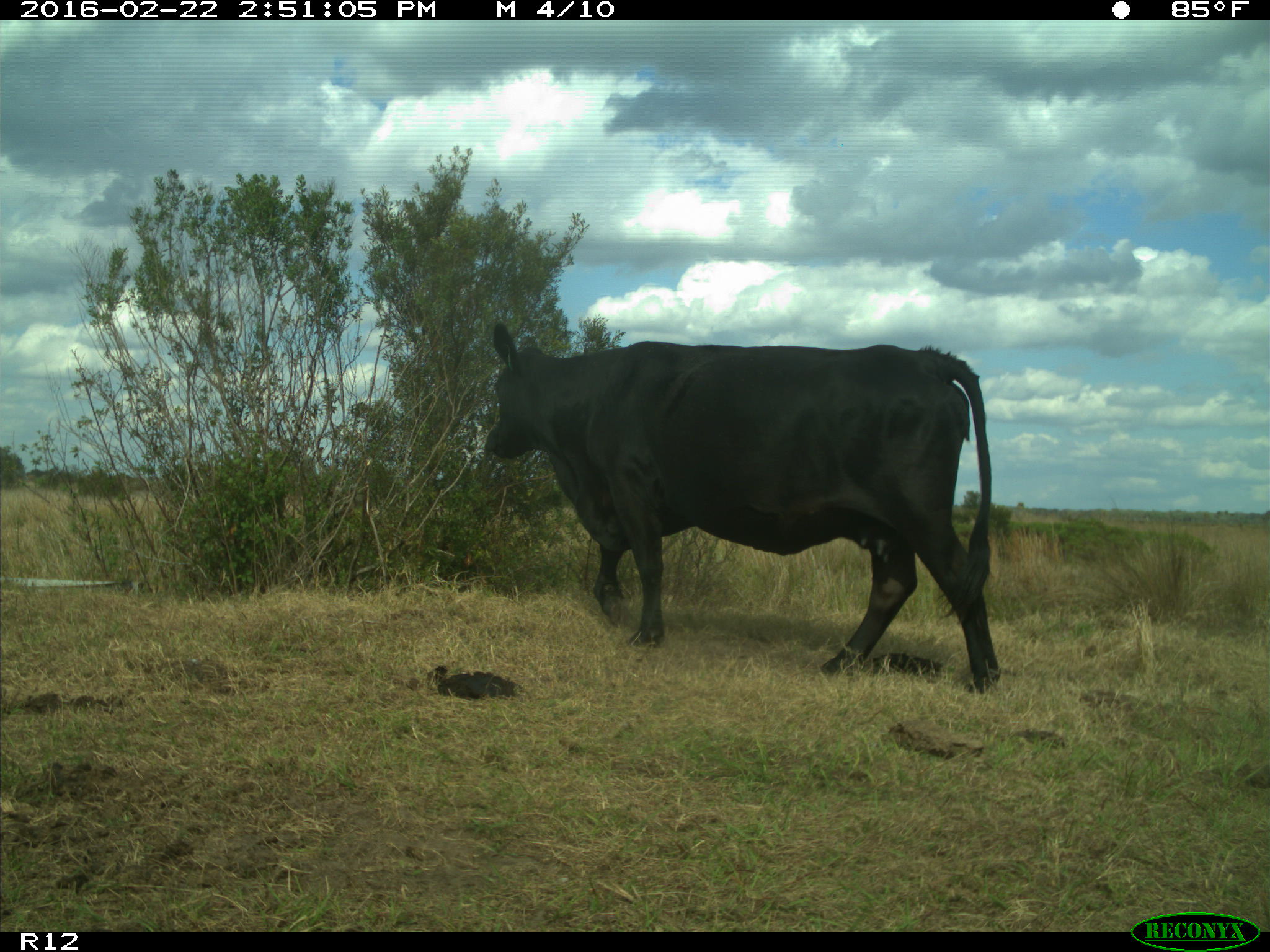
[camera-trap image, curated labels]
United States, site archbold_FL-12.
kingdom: Animalia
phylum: Chordata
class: Mammalia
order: Artiodactyla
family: Bovidae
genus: Bos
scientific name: Bos taurus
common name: domestic cow